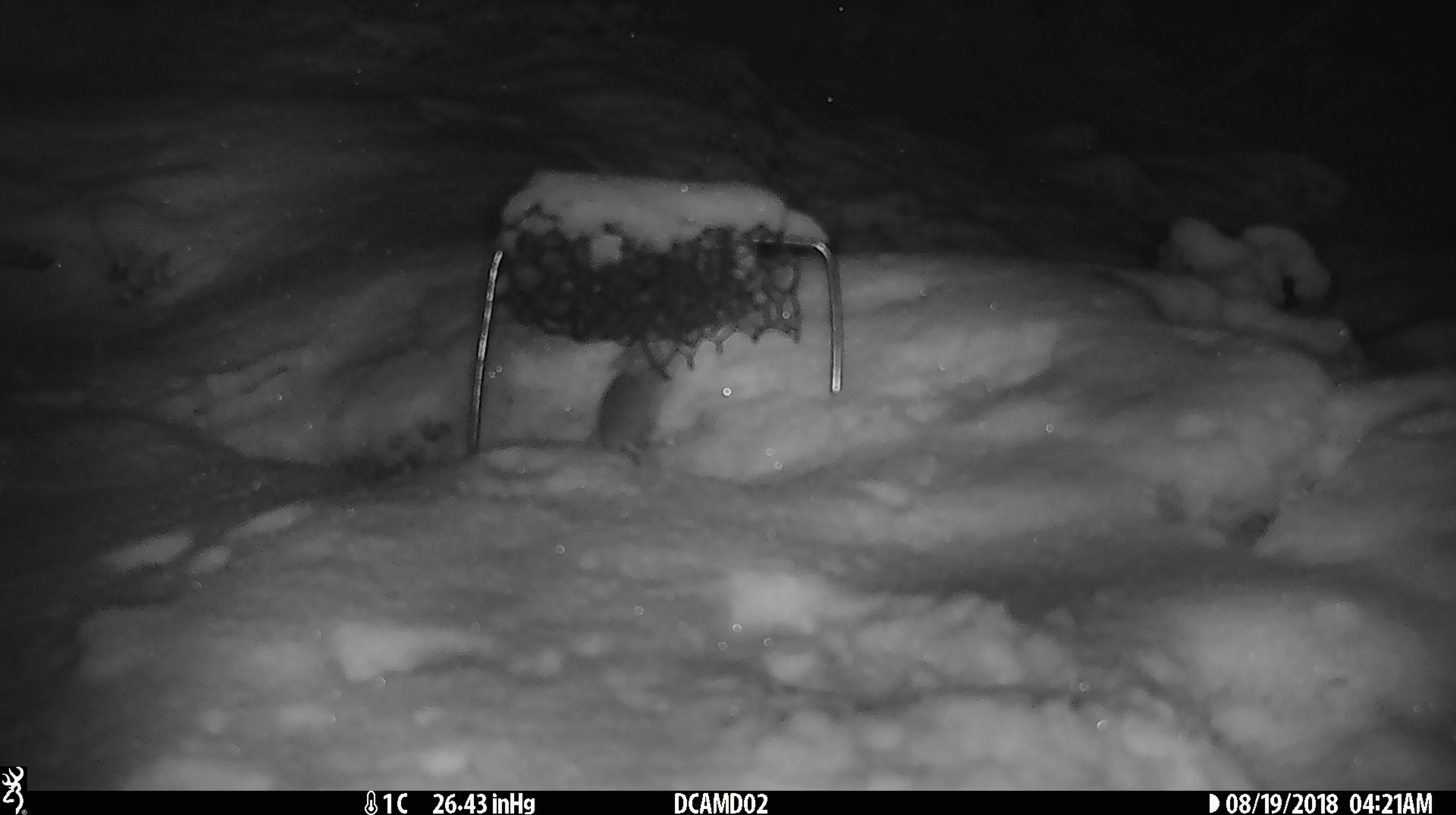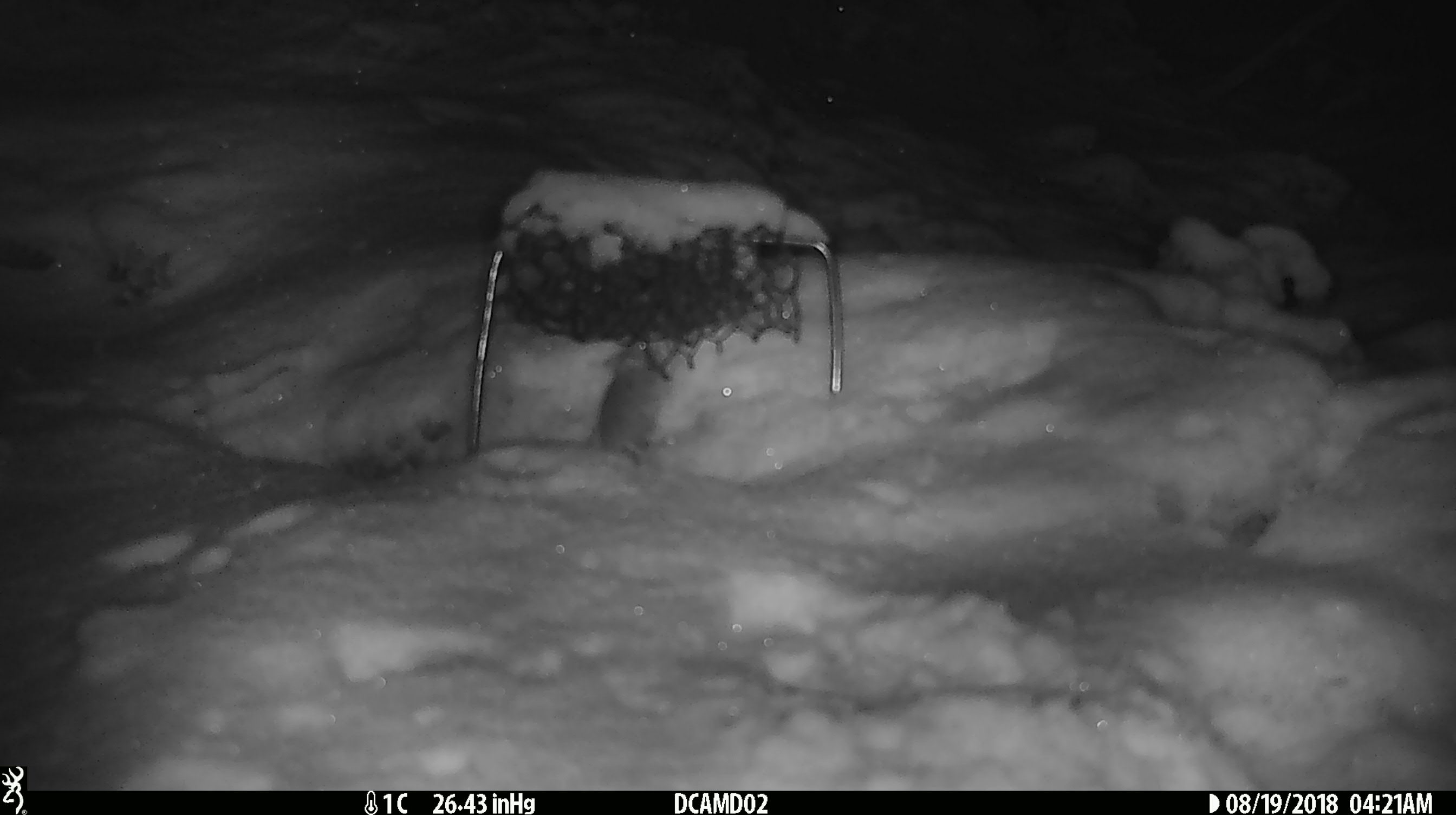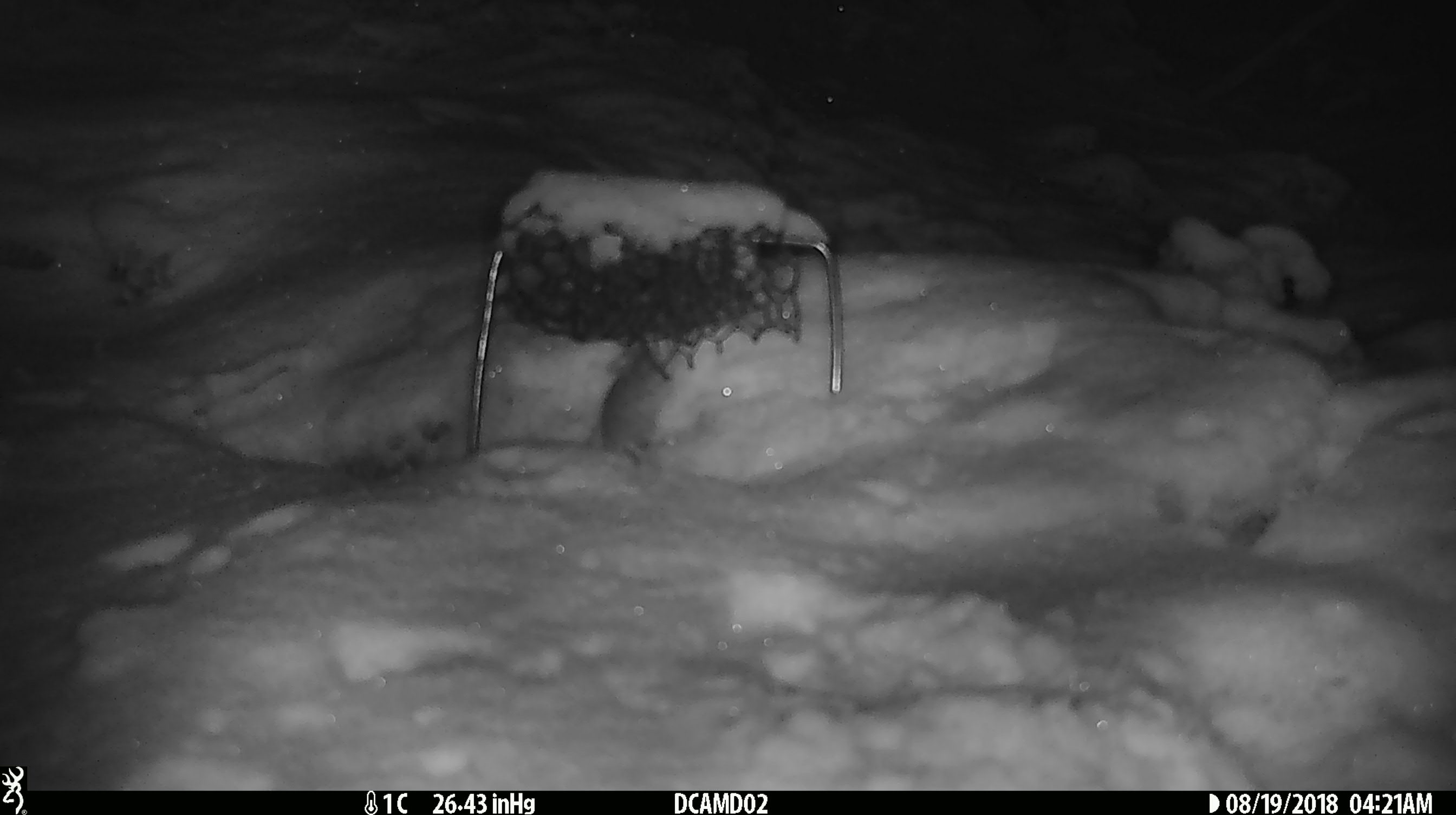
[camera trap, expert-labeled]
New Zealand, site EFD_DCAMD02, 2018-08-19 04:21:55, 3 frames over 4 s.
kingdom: Animalia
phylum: Chordata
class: Mammalia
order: Rodentia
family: Muridae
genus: Mus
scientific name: Mus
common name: mouse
Mouse (Mus).